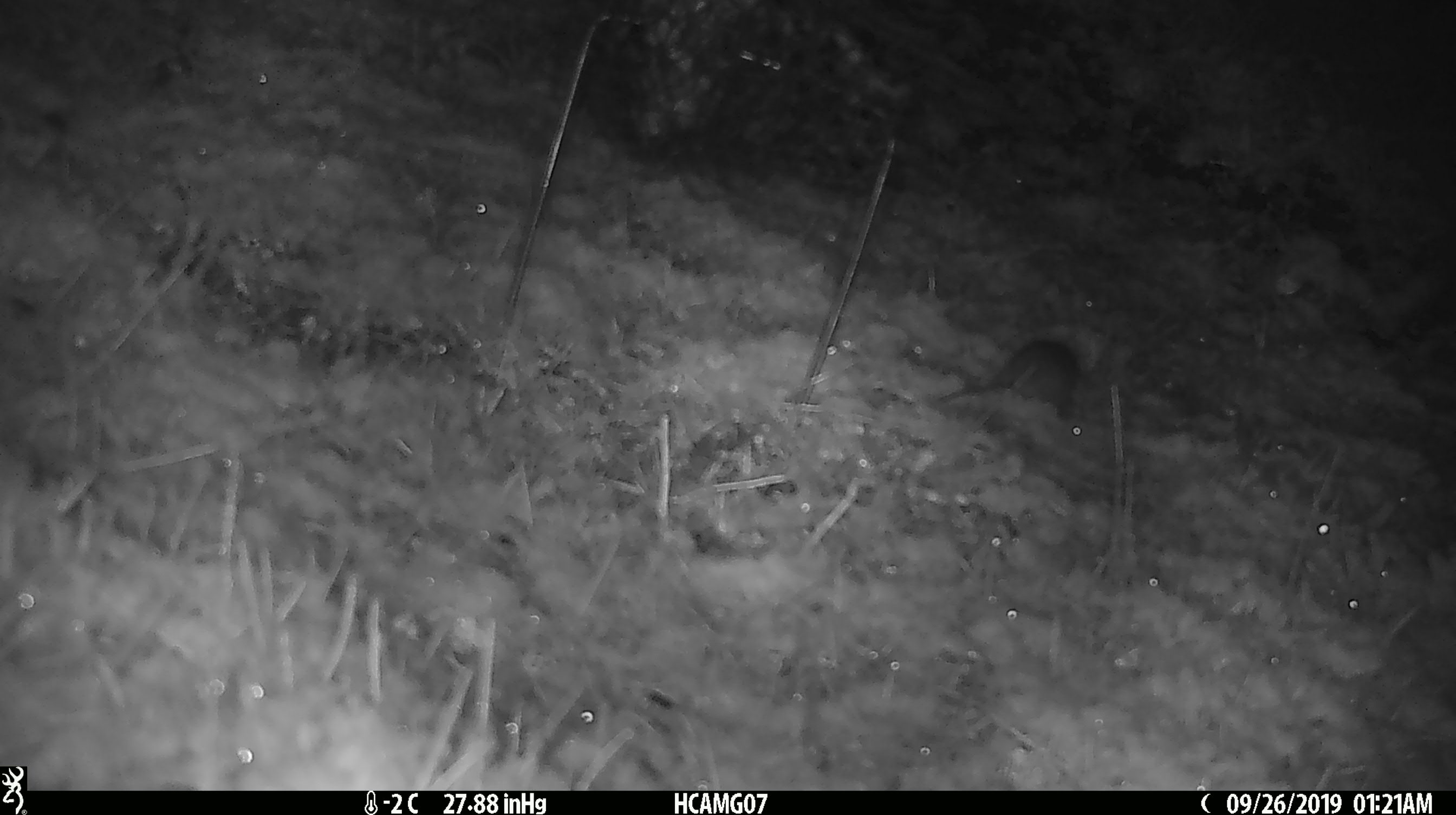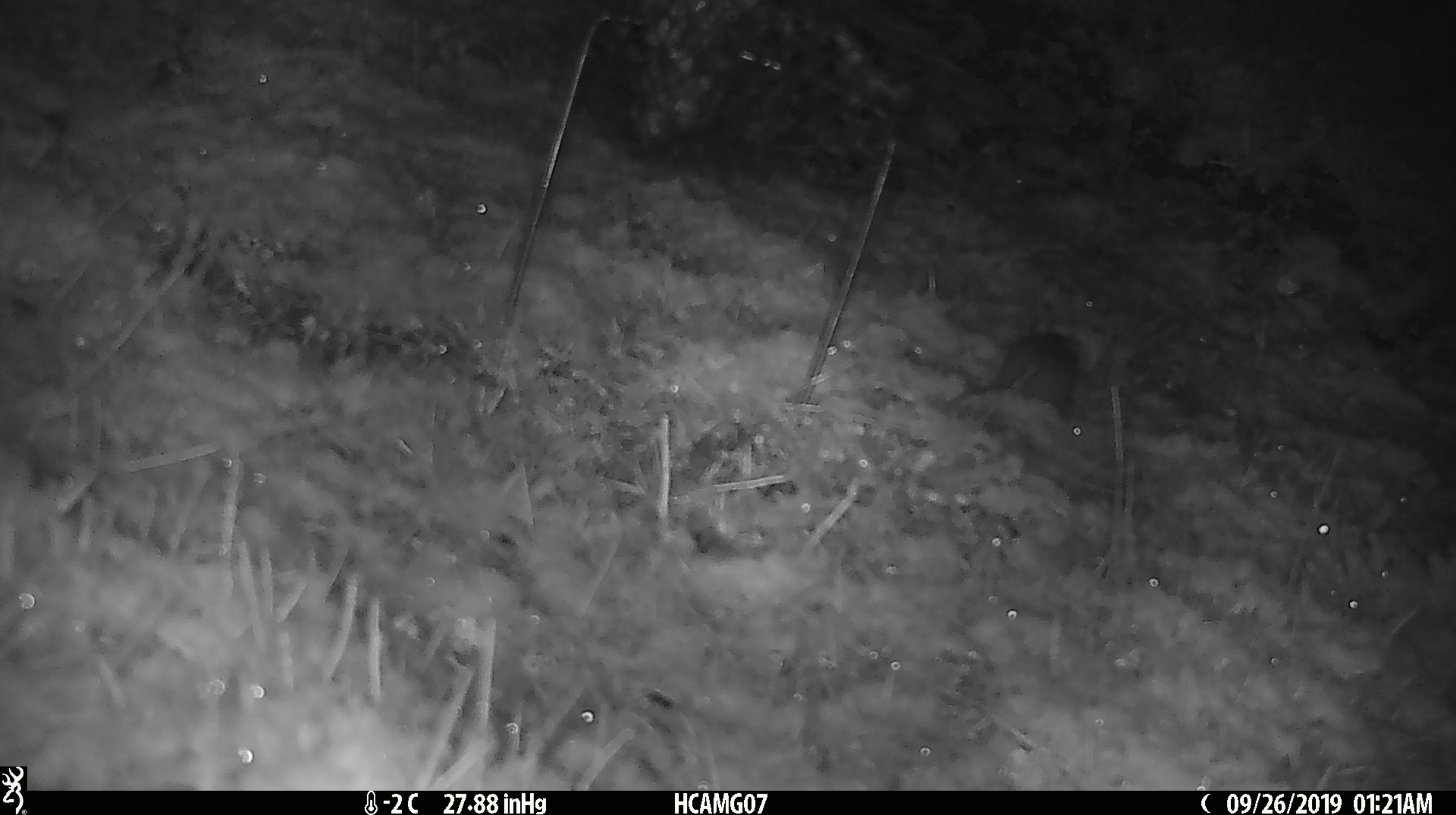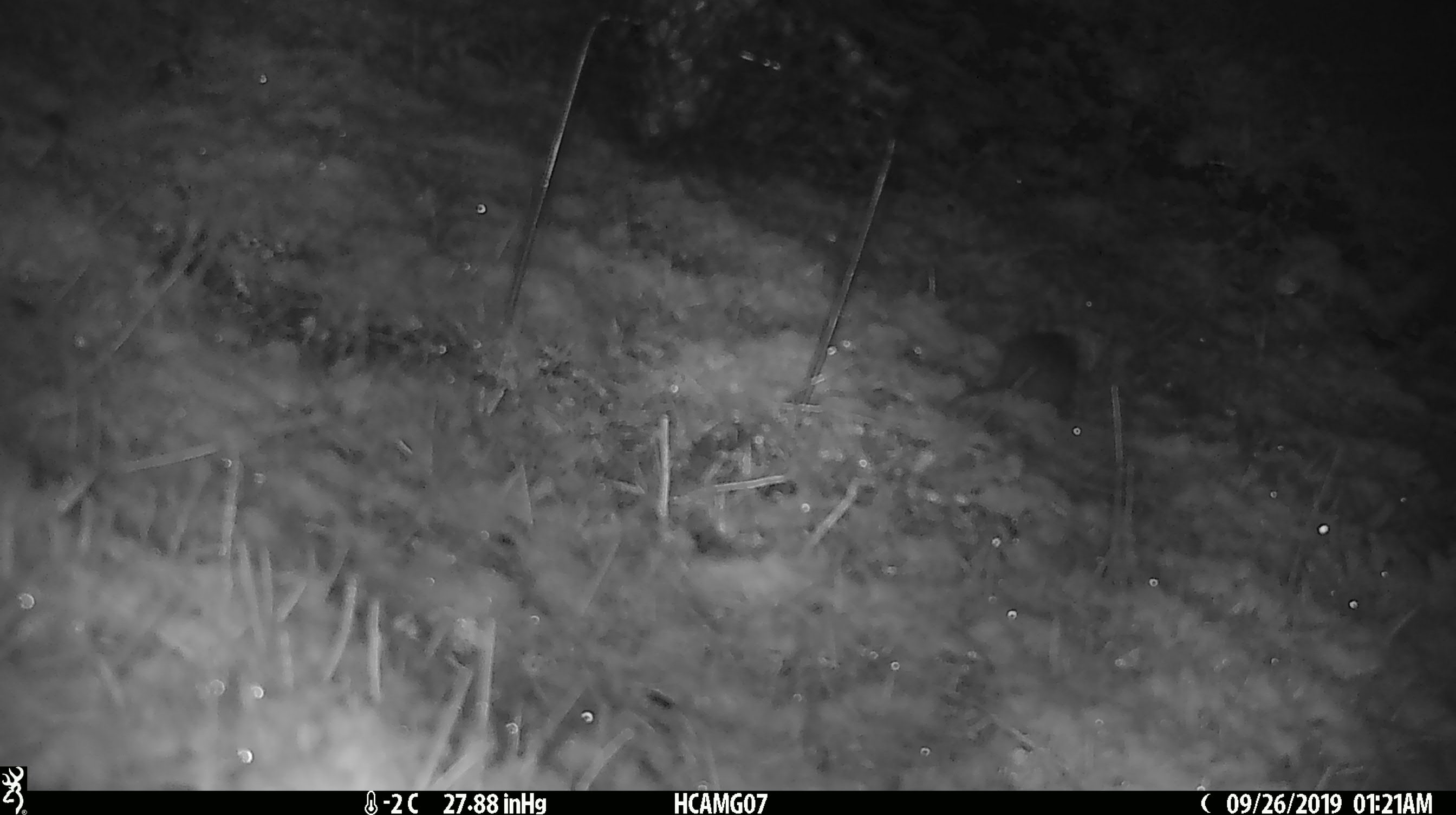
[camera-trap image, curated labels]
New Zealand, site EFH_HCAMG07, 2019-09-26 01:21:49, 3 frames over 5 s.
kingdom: Animalia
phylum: Chordata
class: Mammalia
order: Rodentia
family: Muridae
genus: Mus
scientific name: Mus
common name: mouse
Mouse (Mus).